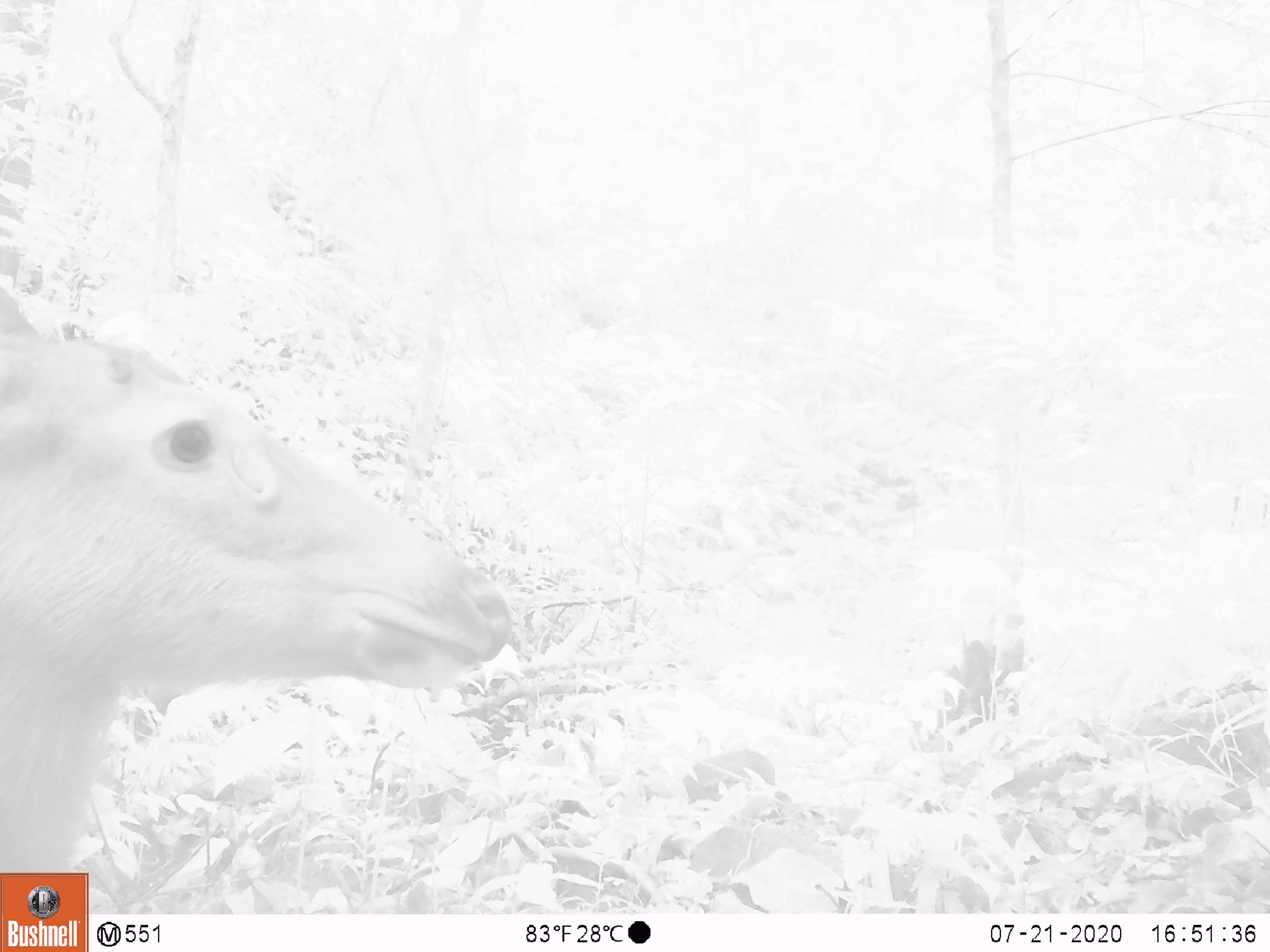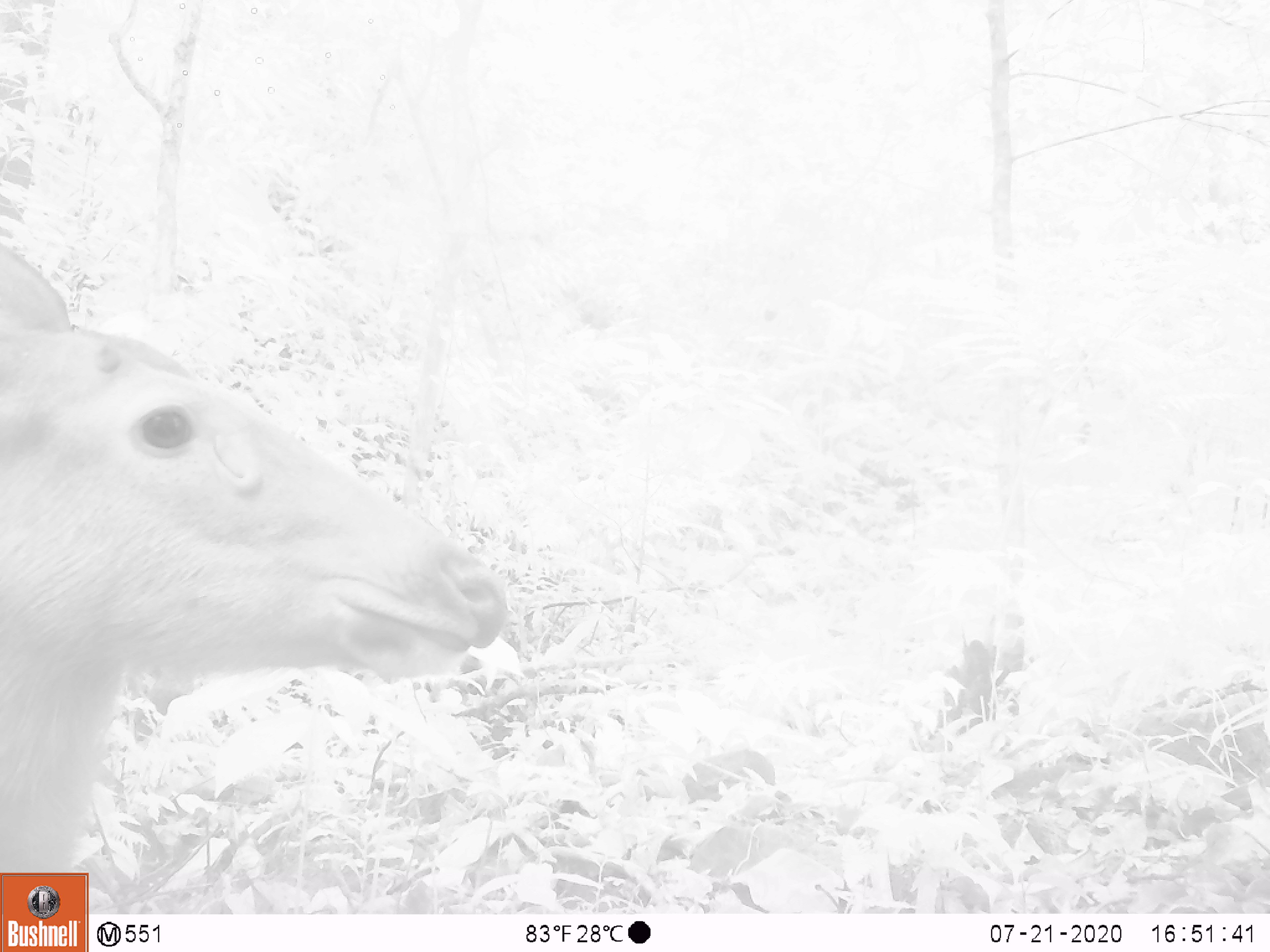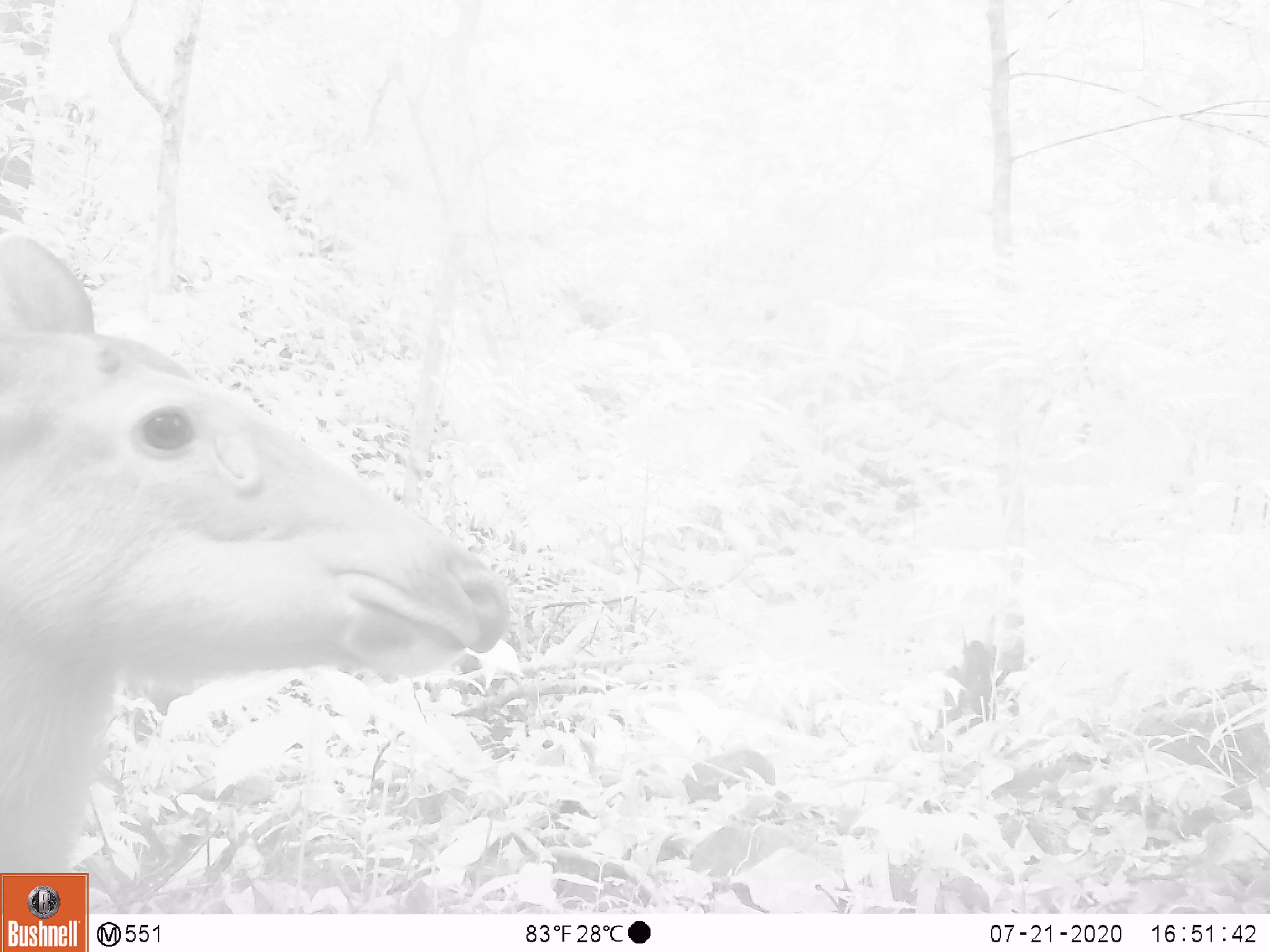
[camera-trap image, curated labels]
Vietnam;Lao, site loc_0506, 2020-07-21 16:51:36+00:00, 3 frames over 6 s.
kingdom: Animalia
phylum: Chordata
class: Mammalia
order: Artiodactyla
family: Cervidae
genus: Rusa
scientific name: Rusa unicolor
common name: sambar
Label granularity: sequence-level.